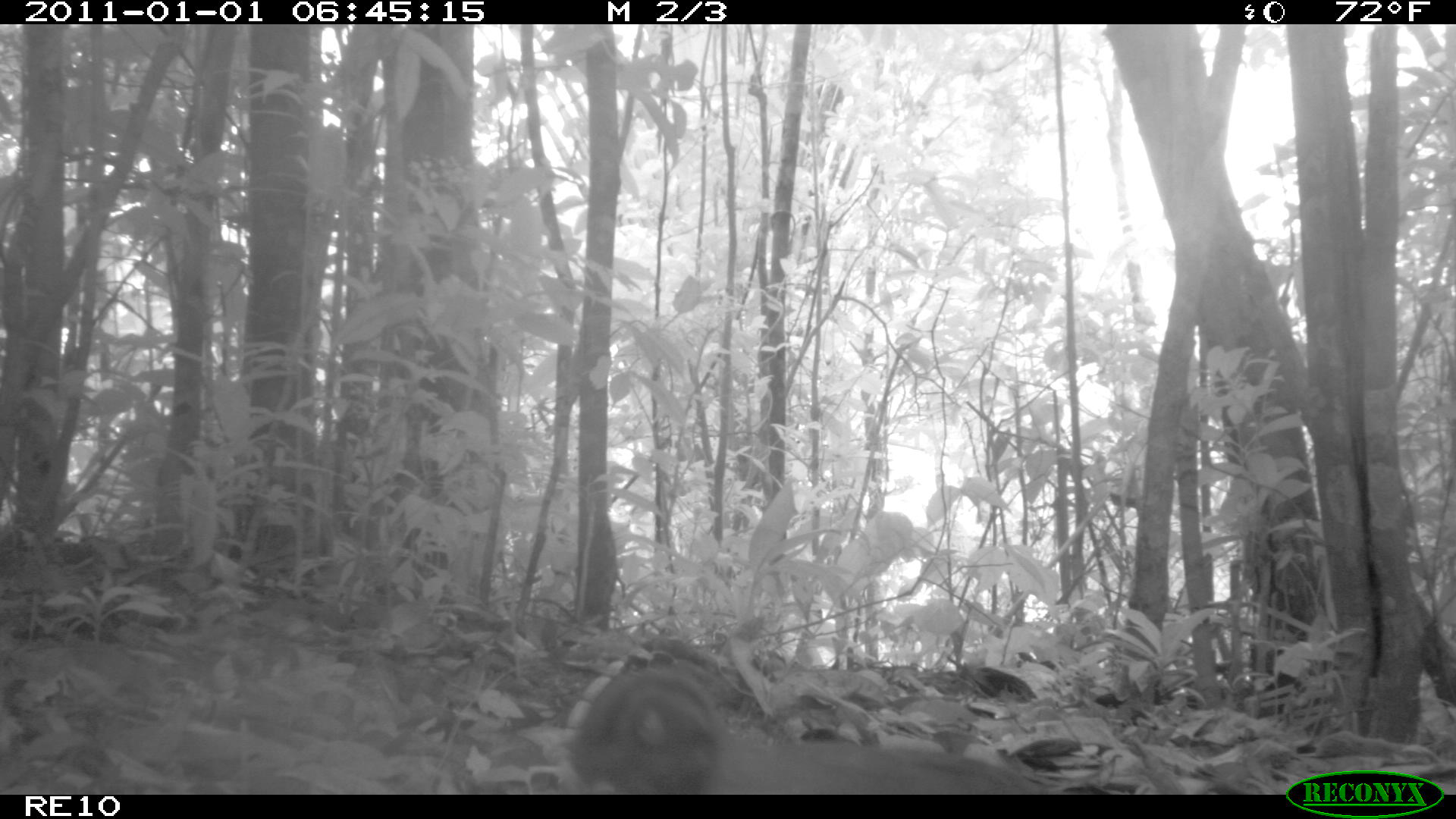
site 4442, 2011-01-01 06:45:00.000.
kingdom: Animalia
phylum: Chordata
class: Aves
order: Cuculiformes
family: Cuculidae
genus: Coua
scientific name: Coua serriana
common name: red-breasted coua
Coua serriana (red-breasted coua), count 1.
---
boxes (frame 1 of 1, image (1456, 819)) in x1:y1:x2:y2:
coua serriana: 557:654:1041:793